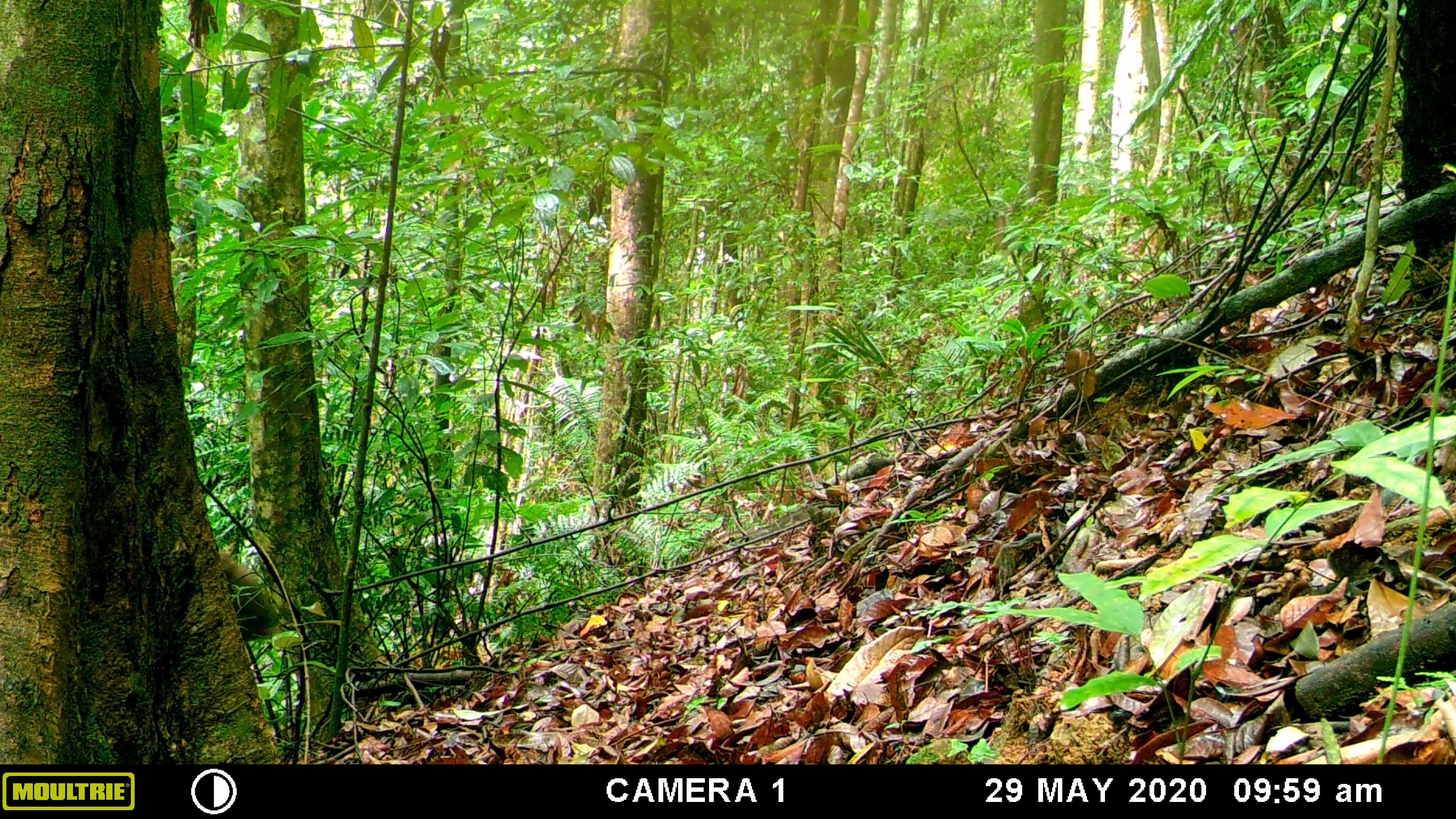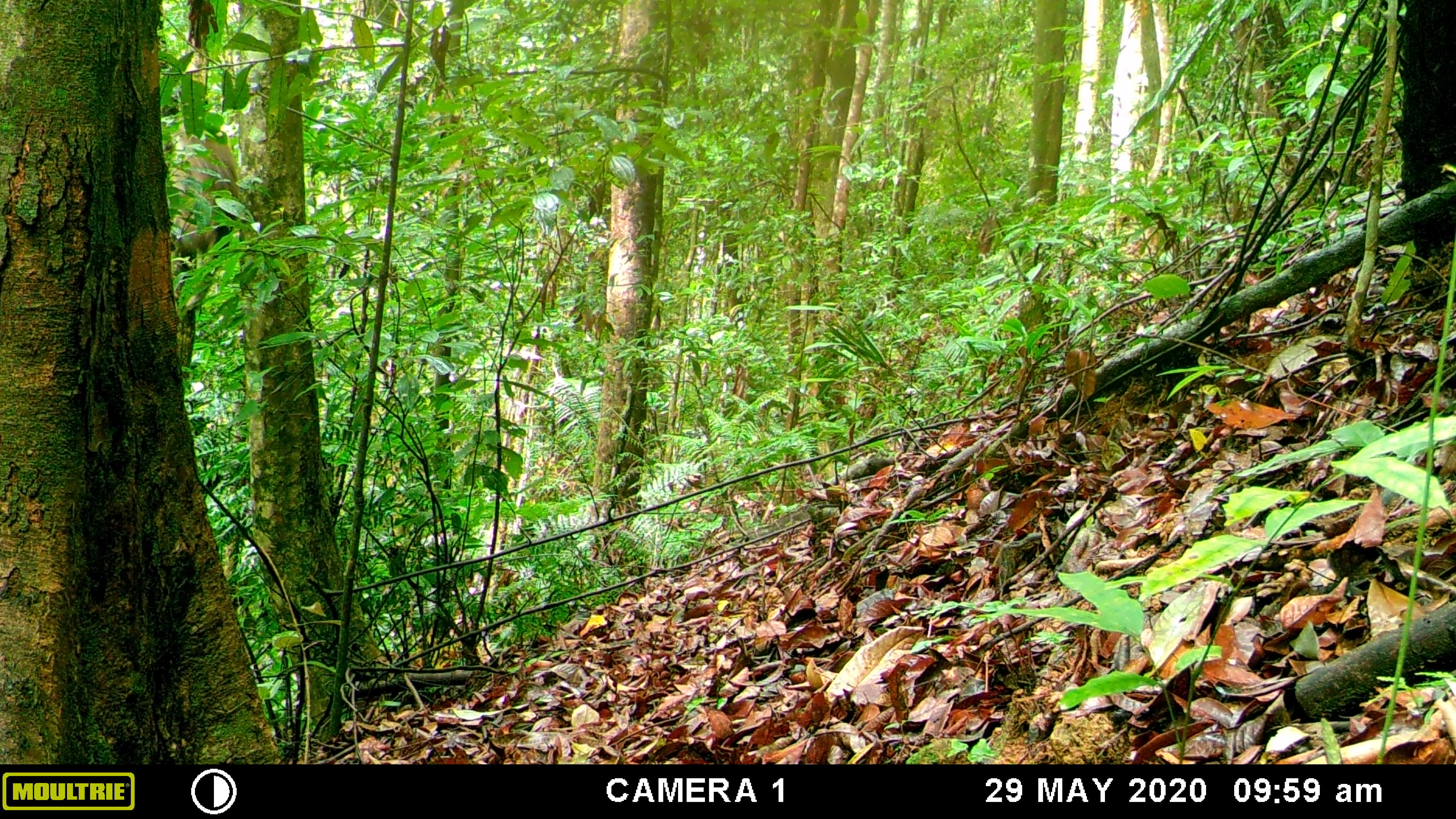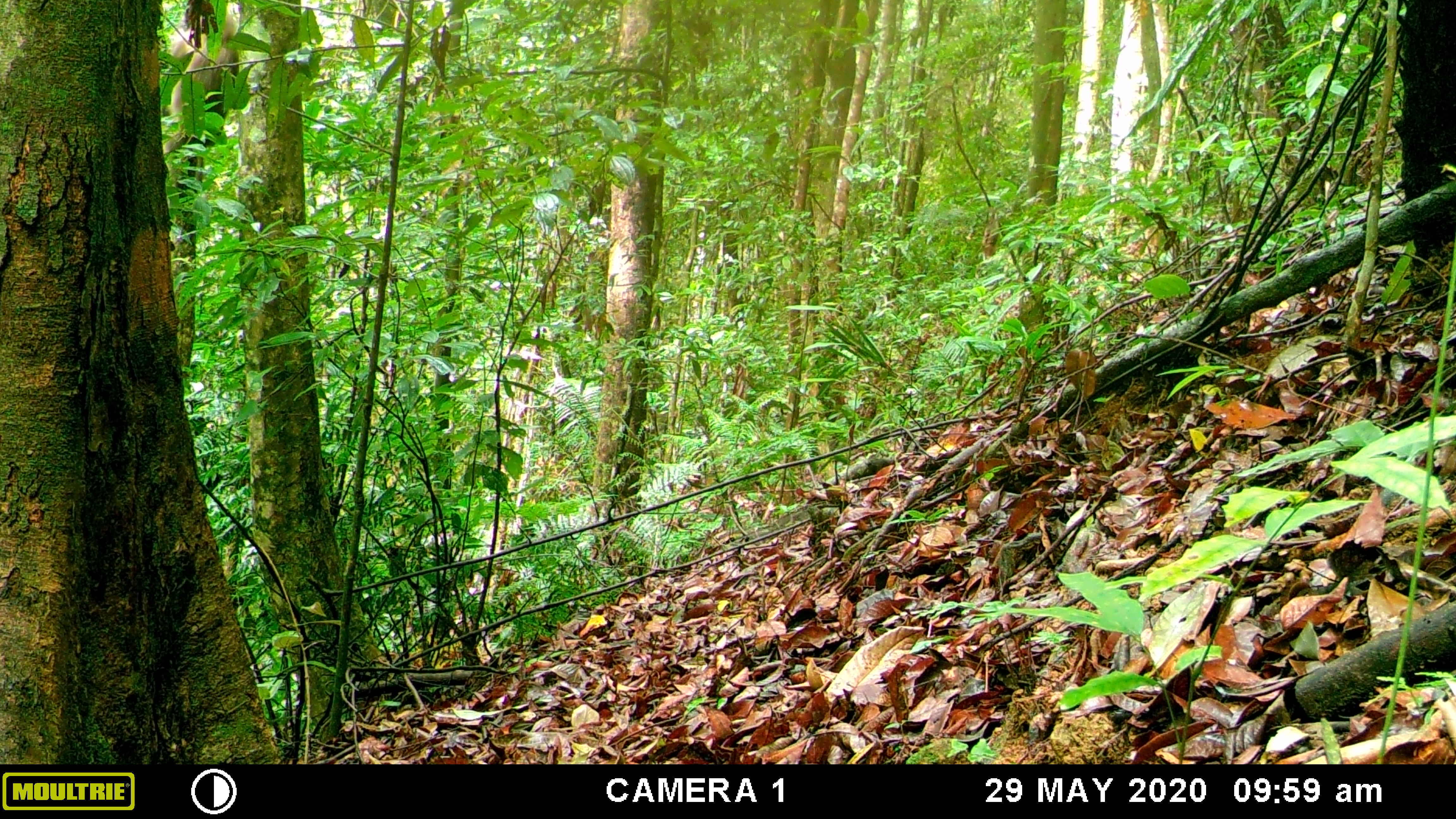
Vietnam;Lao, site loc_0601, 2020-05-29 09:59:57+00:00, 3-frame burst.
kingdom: Animalia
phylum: Chordata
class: Mammalia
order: Primates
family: Cercopithecidae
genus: Macaca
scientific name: Macaca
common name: macaques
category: assam or rhesus macaque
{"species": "assam or rhesus macaque (macaques) (Macaca)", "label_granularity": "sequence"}